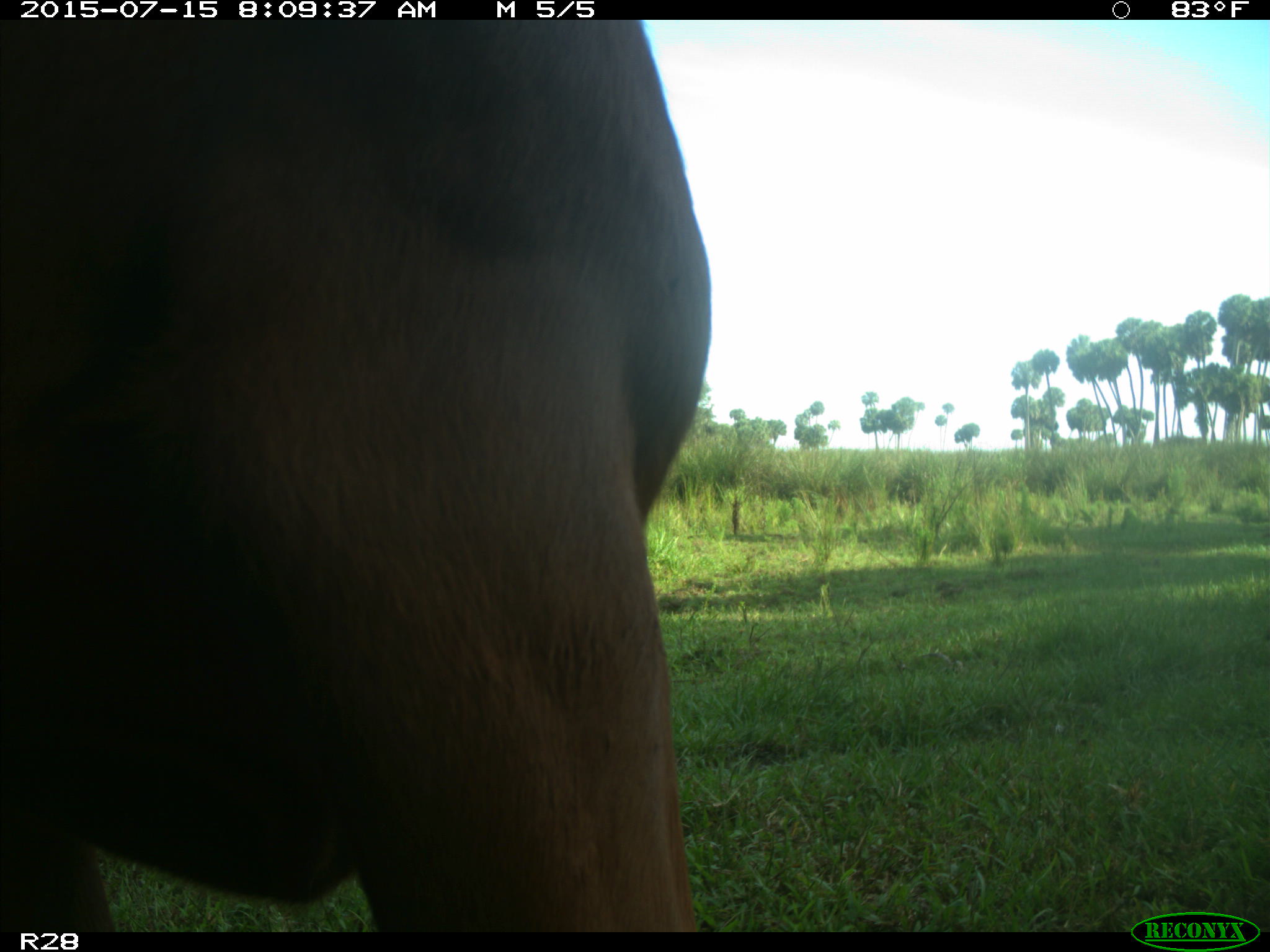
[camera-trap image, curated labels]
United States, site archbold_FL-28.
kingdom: Animalia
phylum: Chordata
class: Mammalia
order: Artiodactyla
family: Bovidae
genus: Bos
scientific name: Bos taurus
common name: domestic cow